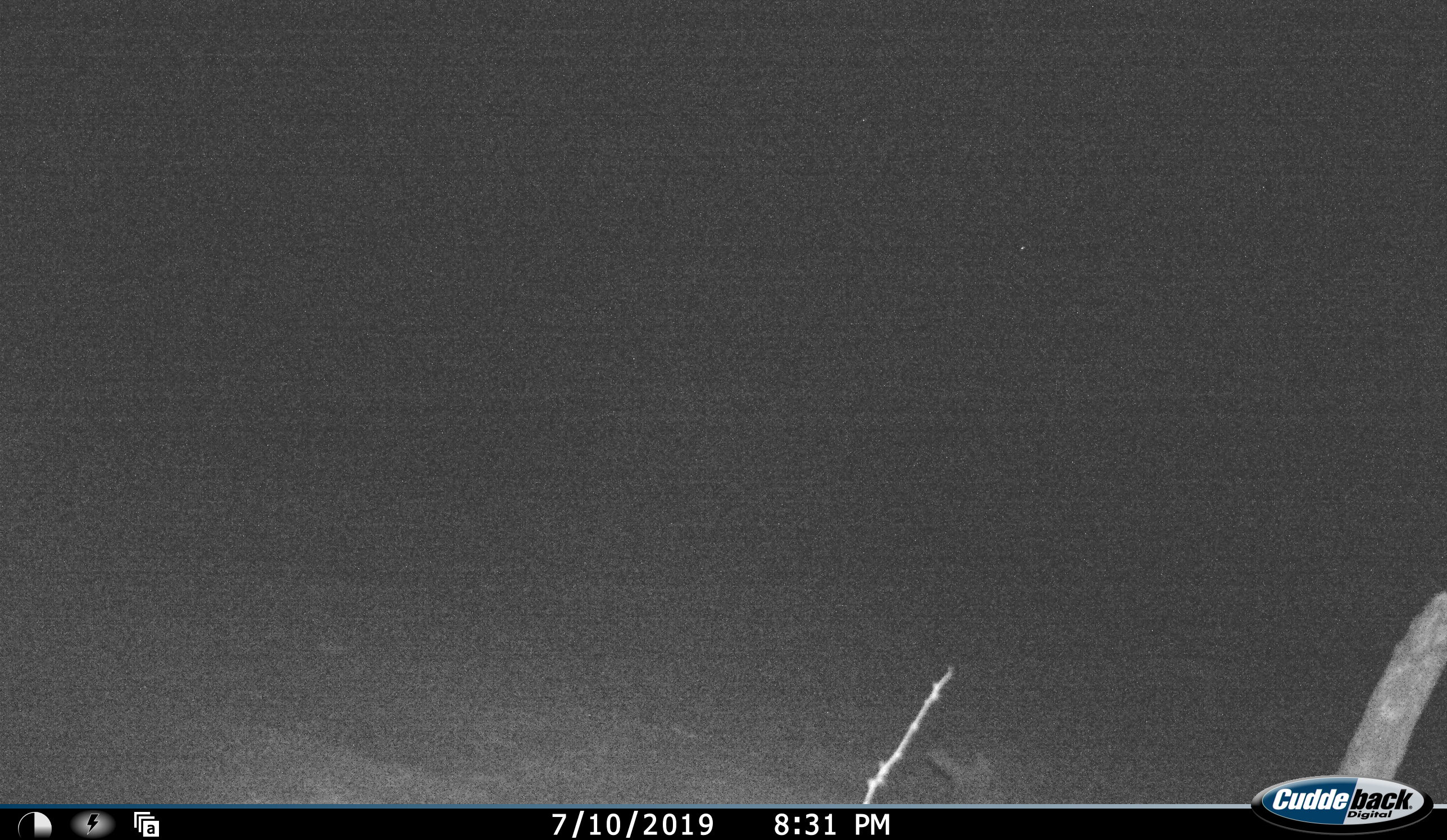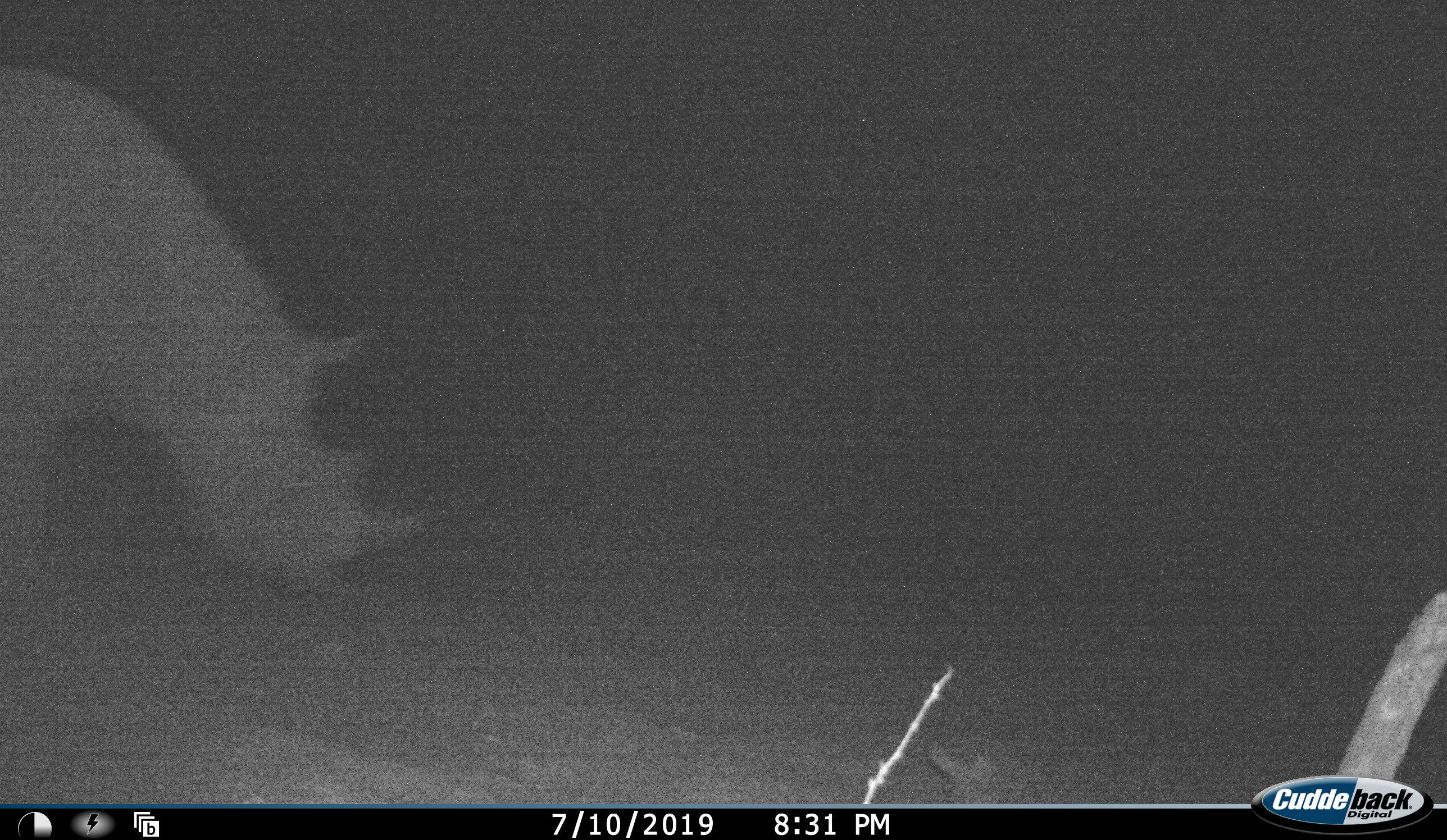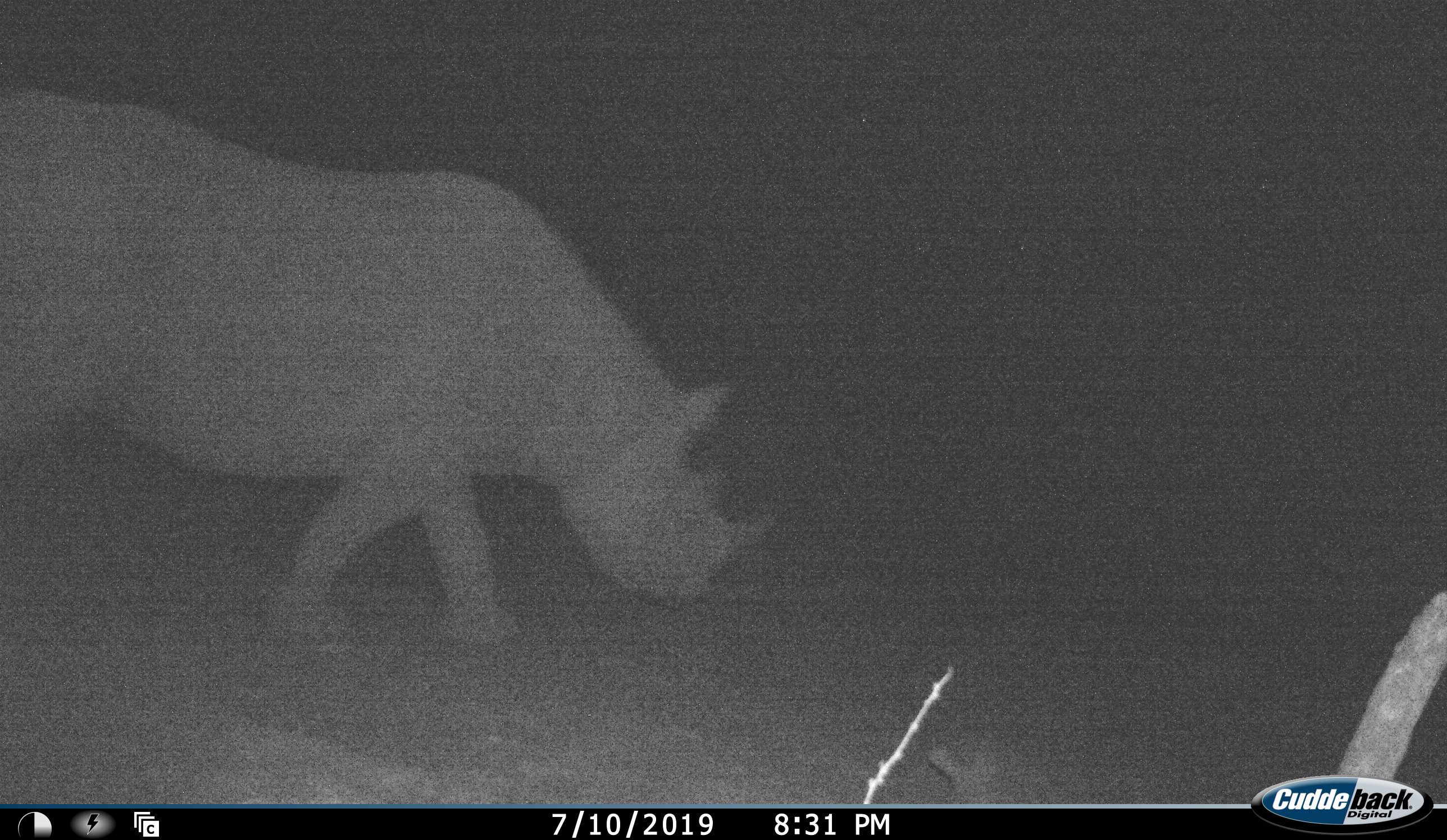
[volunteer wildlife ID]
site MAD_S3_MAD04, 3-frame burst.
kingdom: Animalia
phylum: Chordata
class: Mammalia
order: Perissodactyla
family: Rhinocerotidae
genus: Diceros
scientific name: Diceros bicornis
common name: black rhinoceros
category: rhinocerosblack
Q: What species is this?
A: Rhinocerosblack (black rhinoceros) (Diceros bicornis).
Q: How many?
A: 1.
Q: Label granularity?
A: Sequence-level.